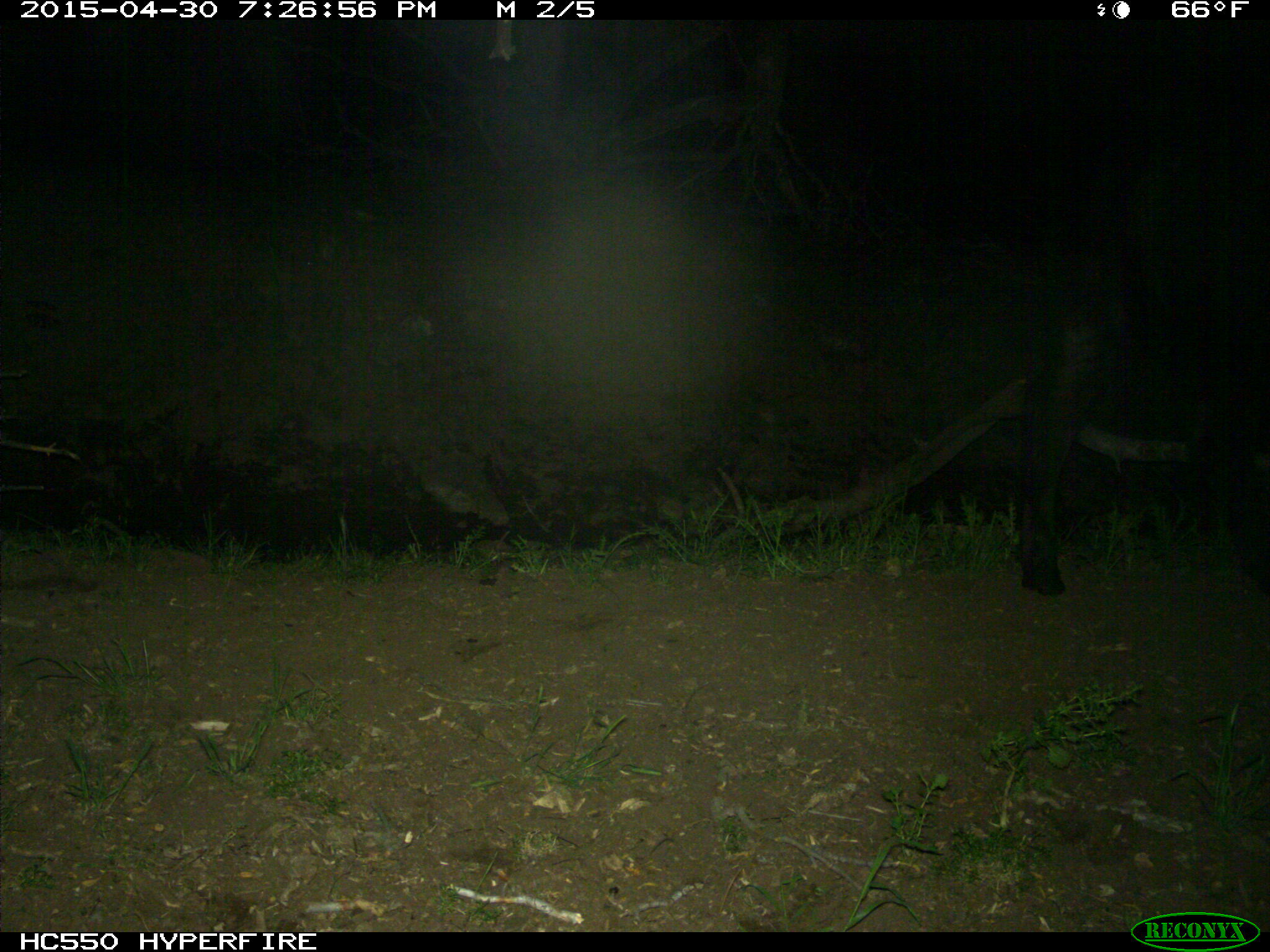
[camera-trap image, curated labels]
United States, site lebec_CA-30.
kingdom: Animalia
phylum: Chordata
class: Mammalia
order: Artiodactyla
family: Bovidae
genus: Bos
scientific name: Bos taurus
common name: domestic cow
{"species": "Bos taurus (domestic cow)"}